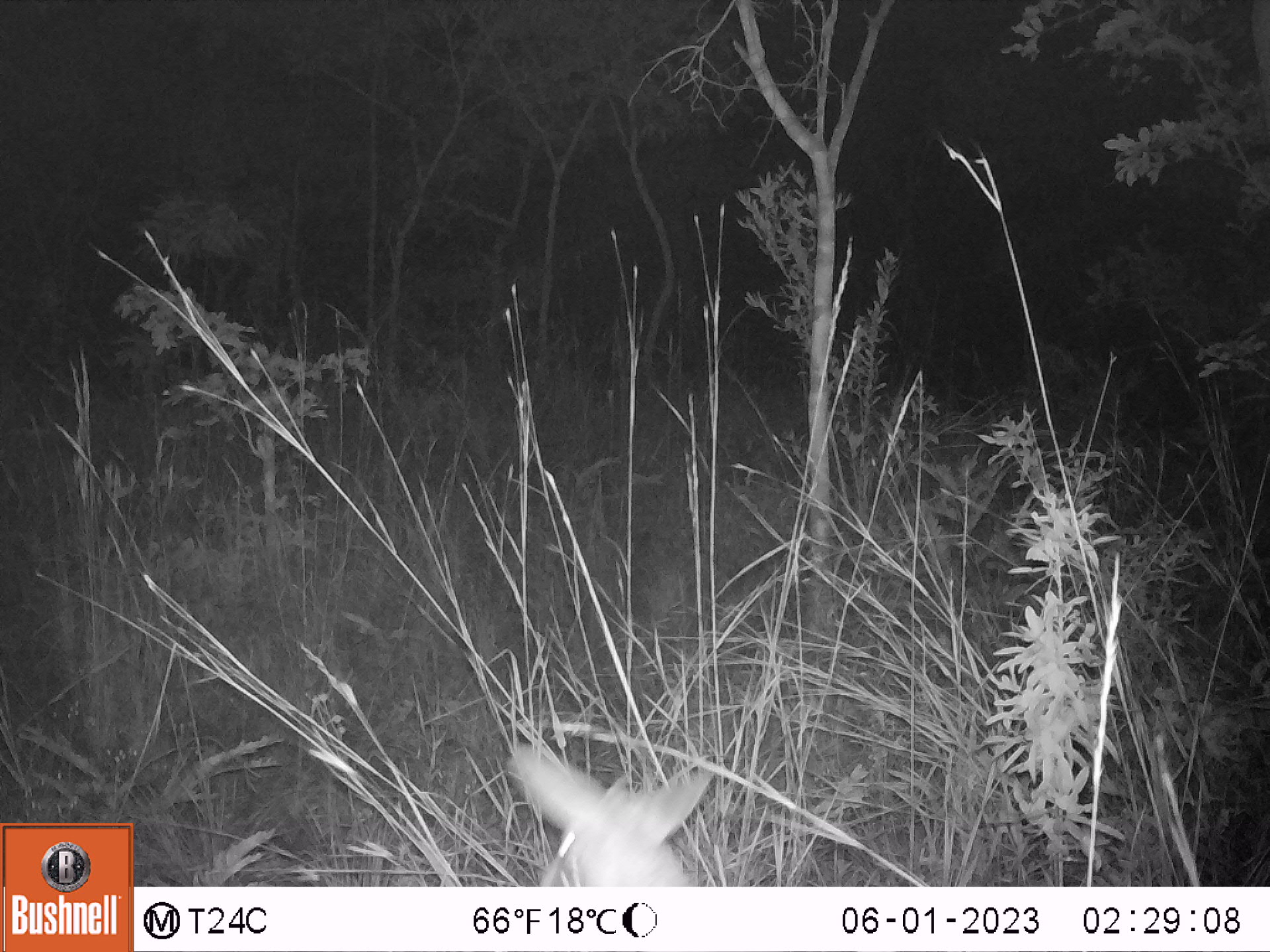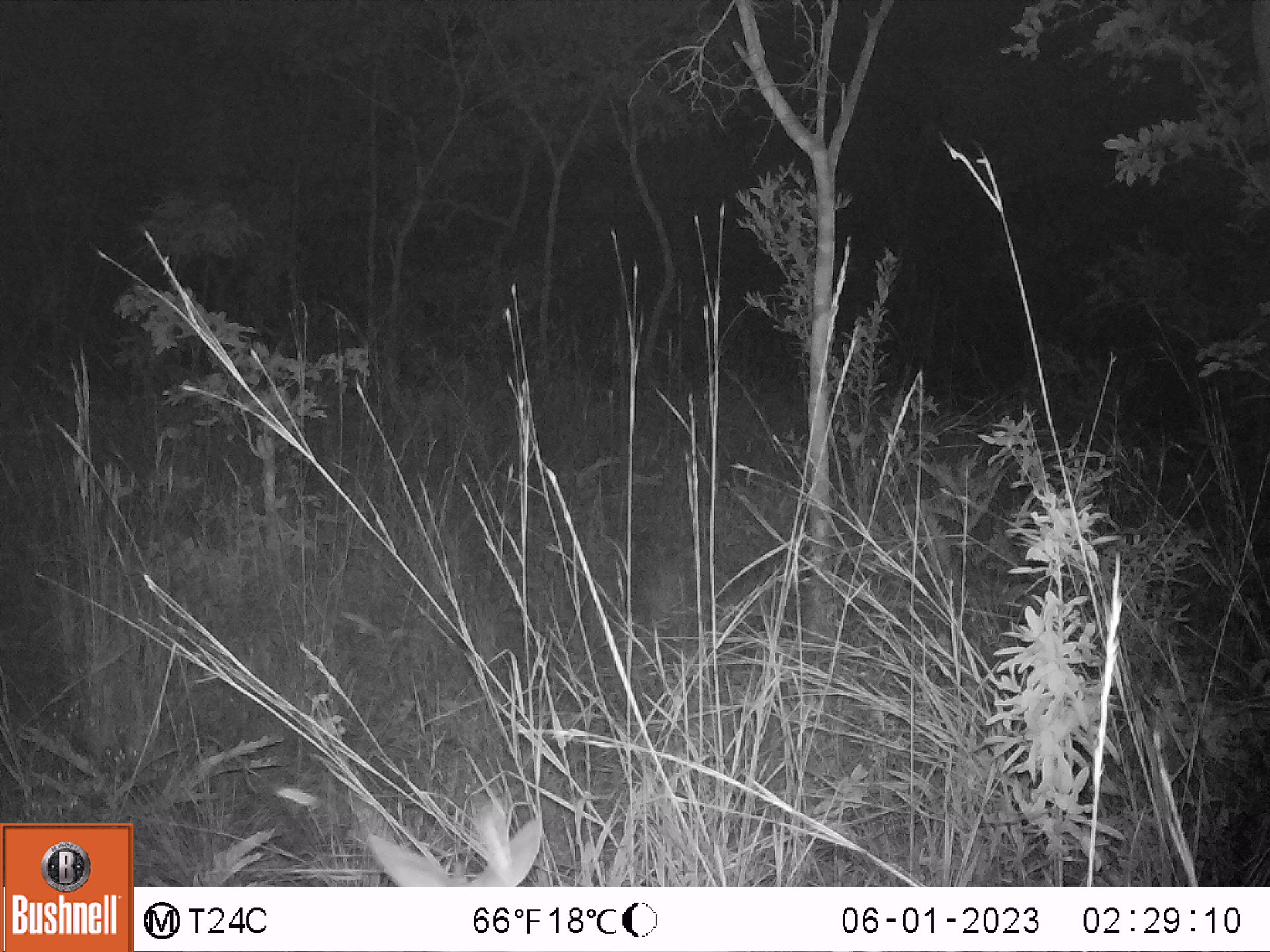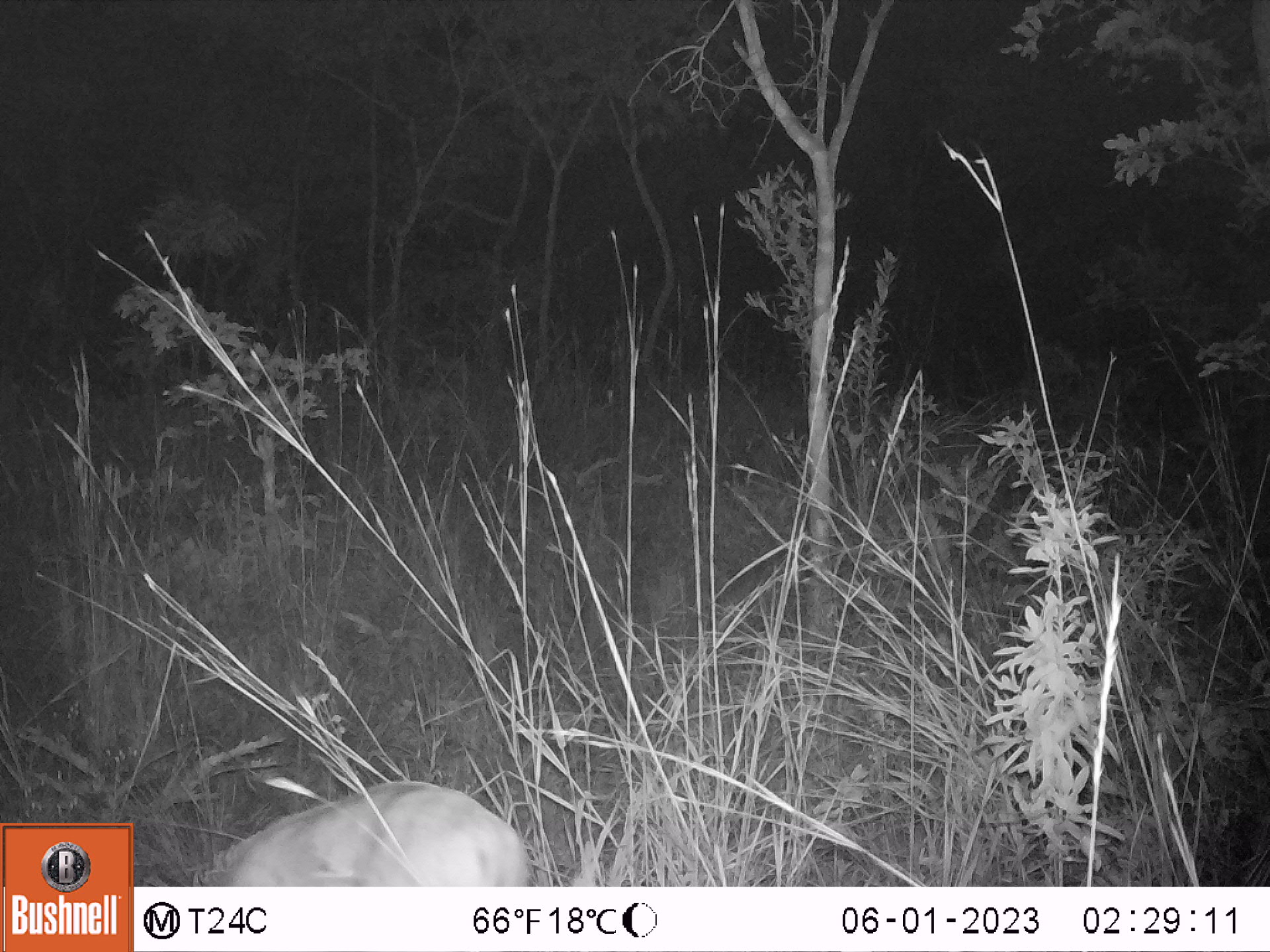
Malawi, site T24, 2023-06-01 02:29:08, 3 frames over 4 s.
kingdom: Animalia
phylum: Chordata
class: Mammalia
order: Artiodactyla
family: Bovidae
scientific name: Antilopinae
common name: small antelope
Small antelope (Antilopinae), count 1.